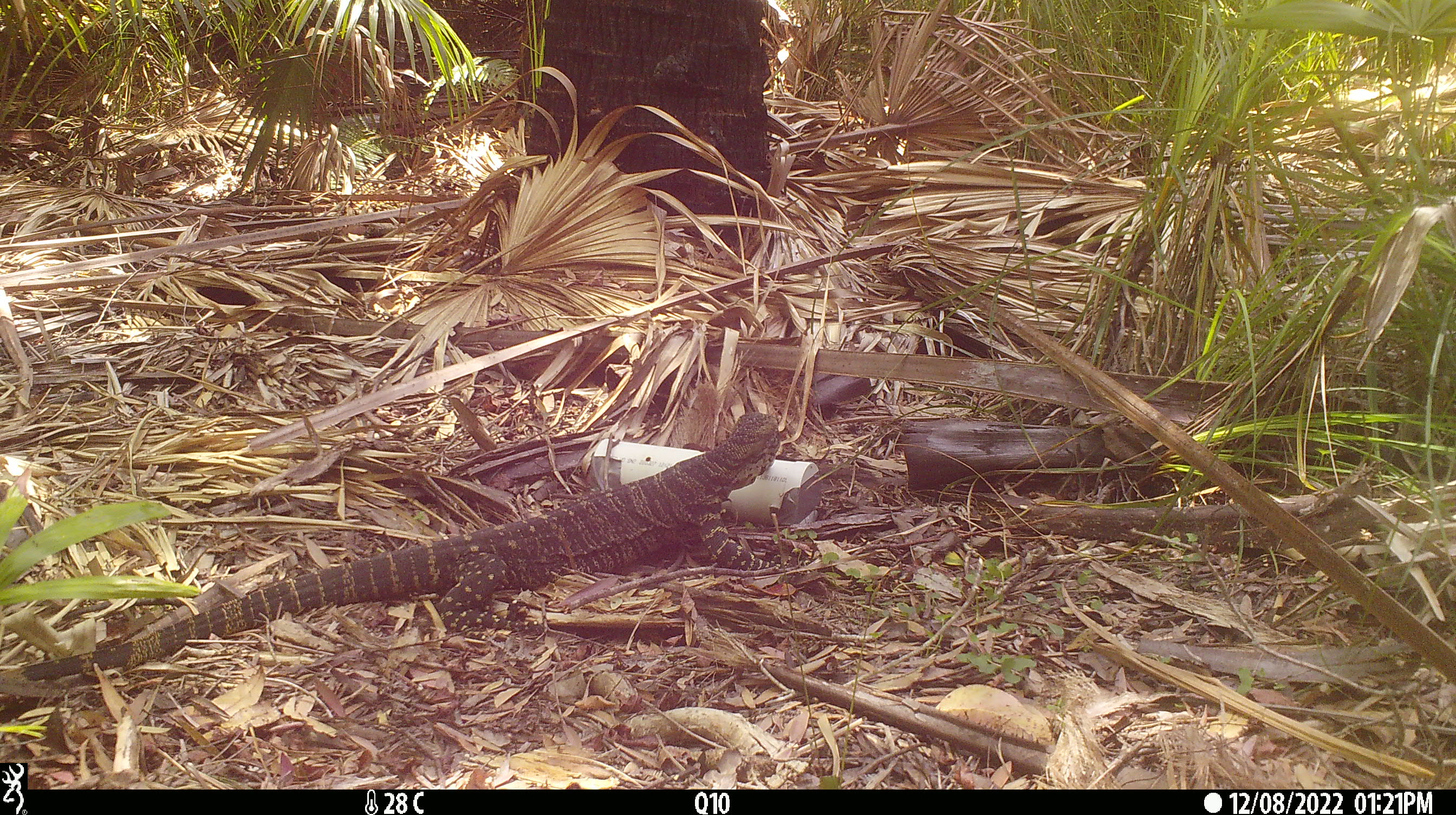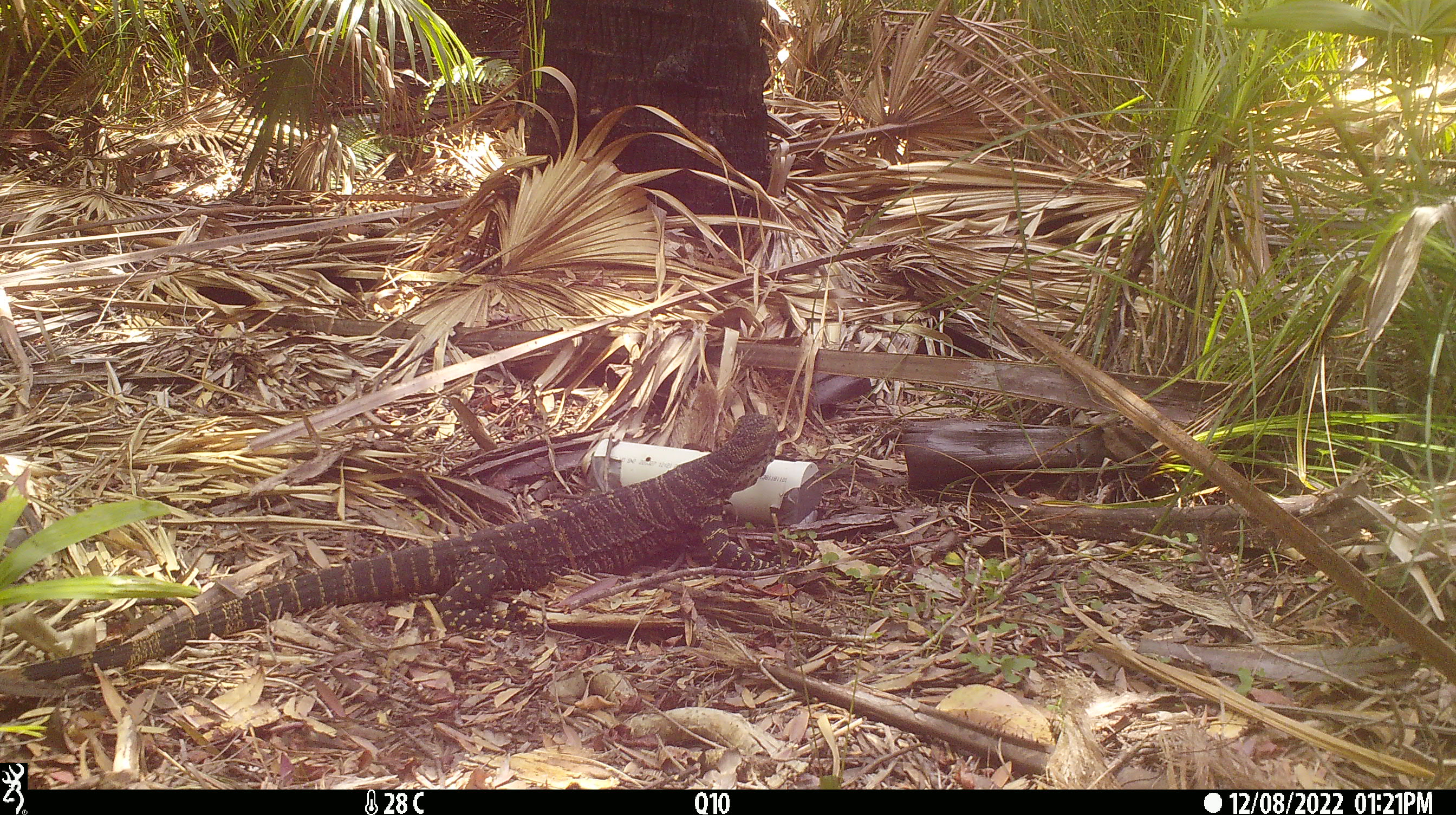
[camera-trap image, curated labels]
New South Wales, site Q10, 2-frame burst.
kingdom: Animalia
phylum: Chordata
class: Reptilia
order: Squamata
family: Varanidae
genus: Varanus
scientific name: Varanus varius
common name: lace monitor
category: goanna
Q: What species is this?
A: Goanna (lace monitor) (Varanus varius).